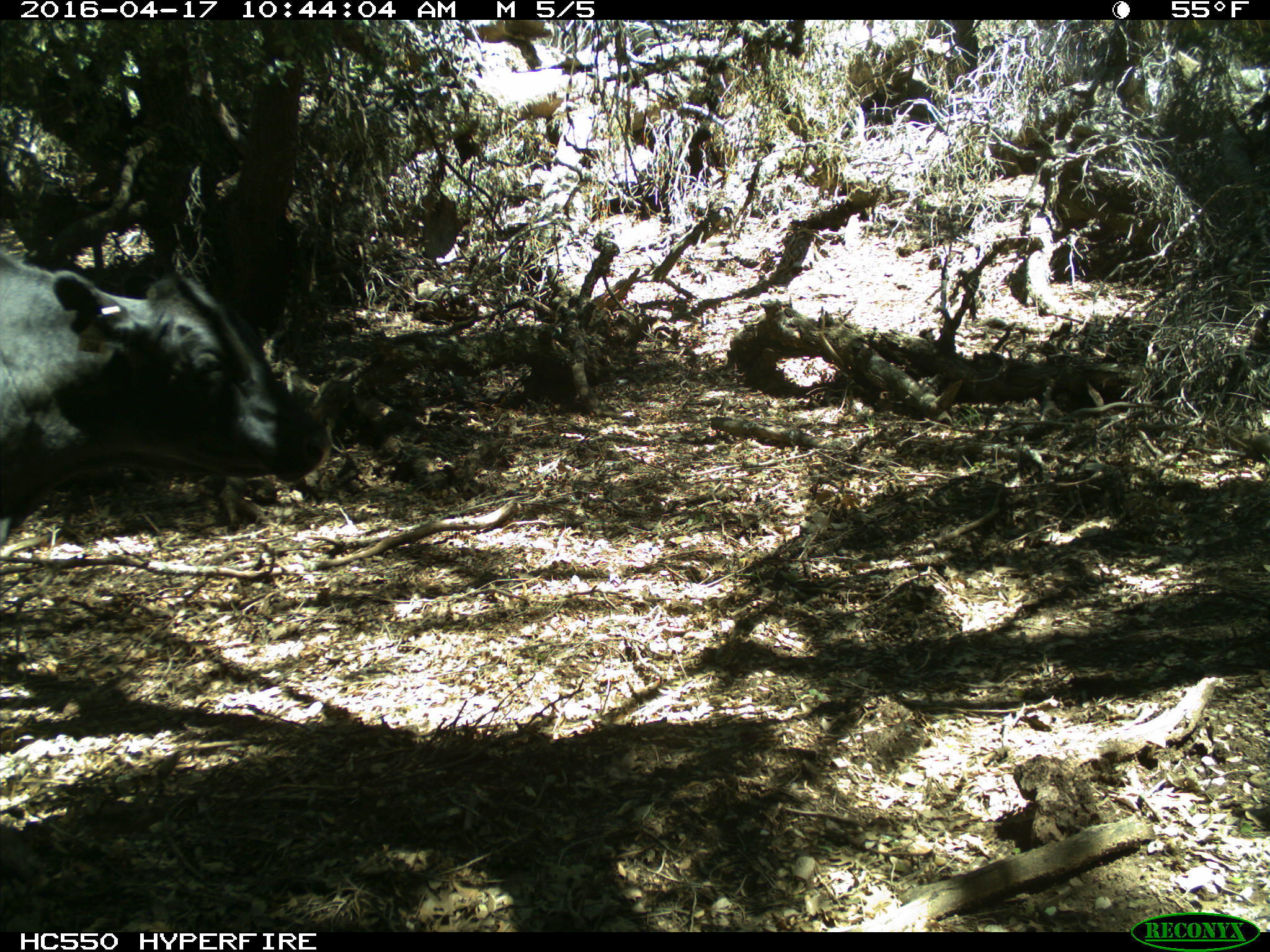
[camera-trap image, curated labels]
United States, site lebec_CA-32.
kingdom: Animalia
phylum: Chordata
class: Mammalia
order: Artiodactyla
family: Bovidae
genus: Bos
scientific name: Bos taurus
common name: domestic cow